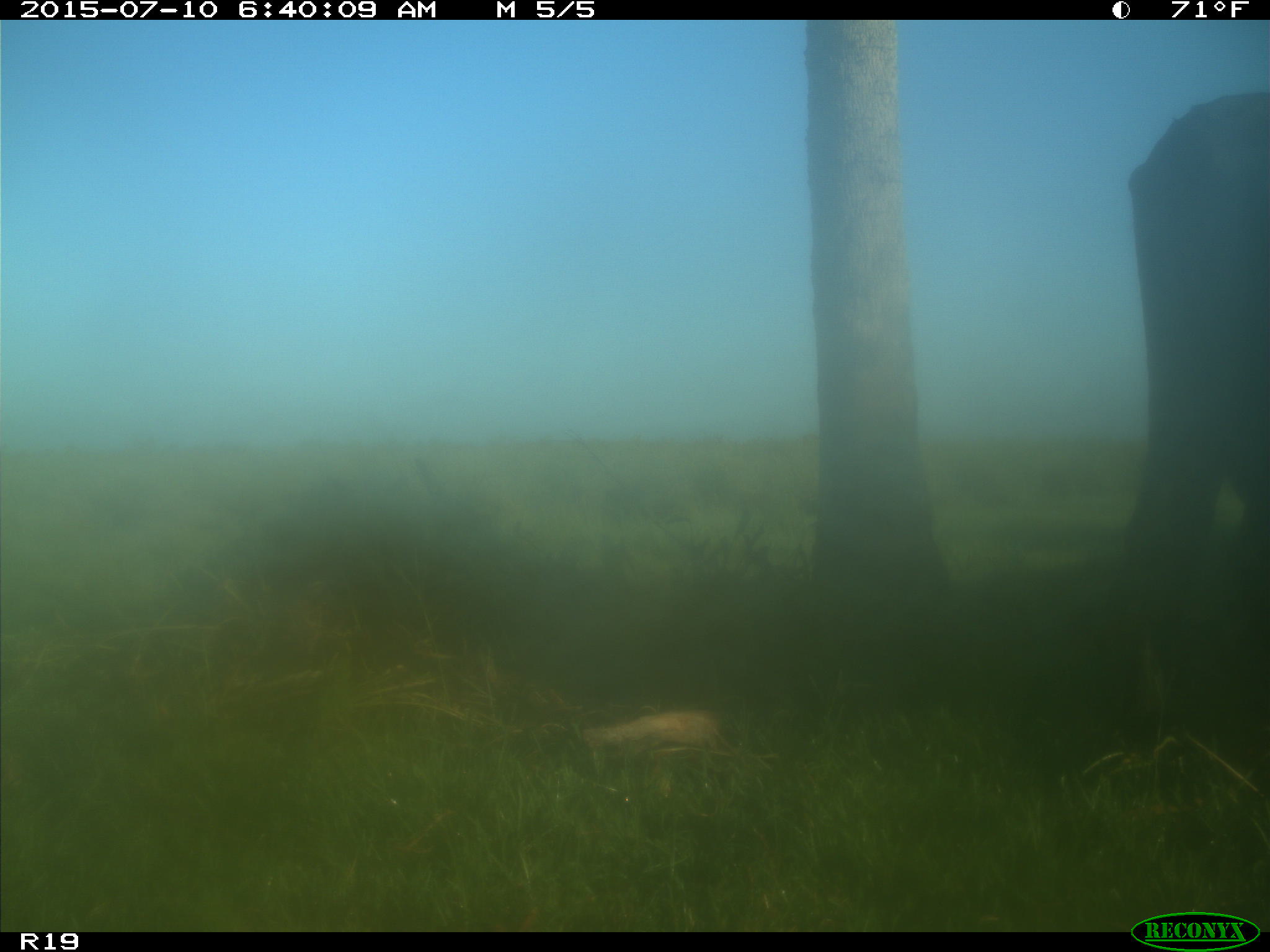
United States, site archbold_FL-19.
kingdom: Animalia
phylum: Chordata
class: Mammalia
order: Artiodactyla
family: Bovidae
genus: Bos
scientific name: Bos taurus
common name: domestic cow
Bos taurus (domestic cow).